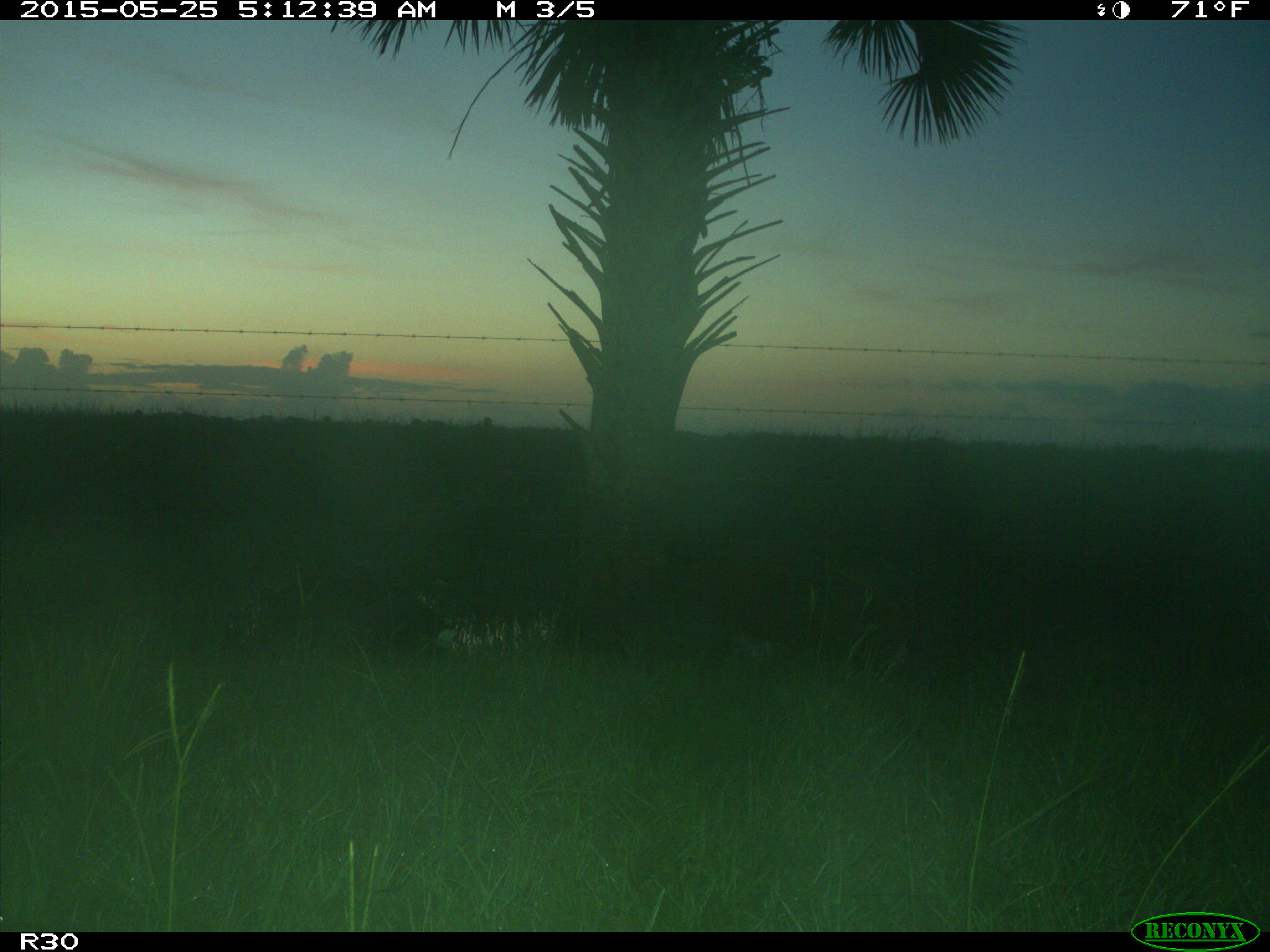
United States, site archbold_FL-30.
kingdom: Animalia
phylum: Chordata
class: Mammalia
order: Artiodactyla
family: Suidae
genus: Sus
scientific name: Sus scrofa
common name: wild boar